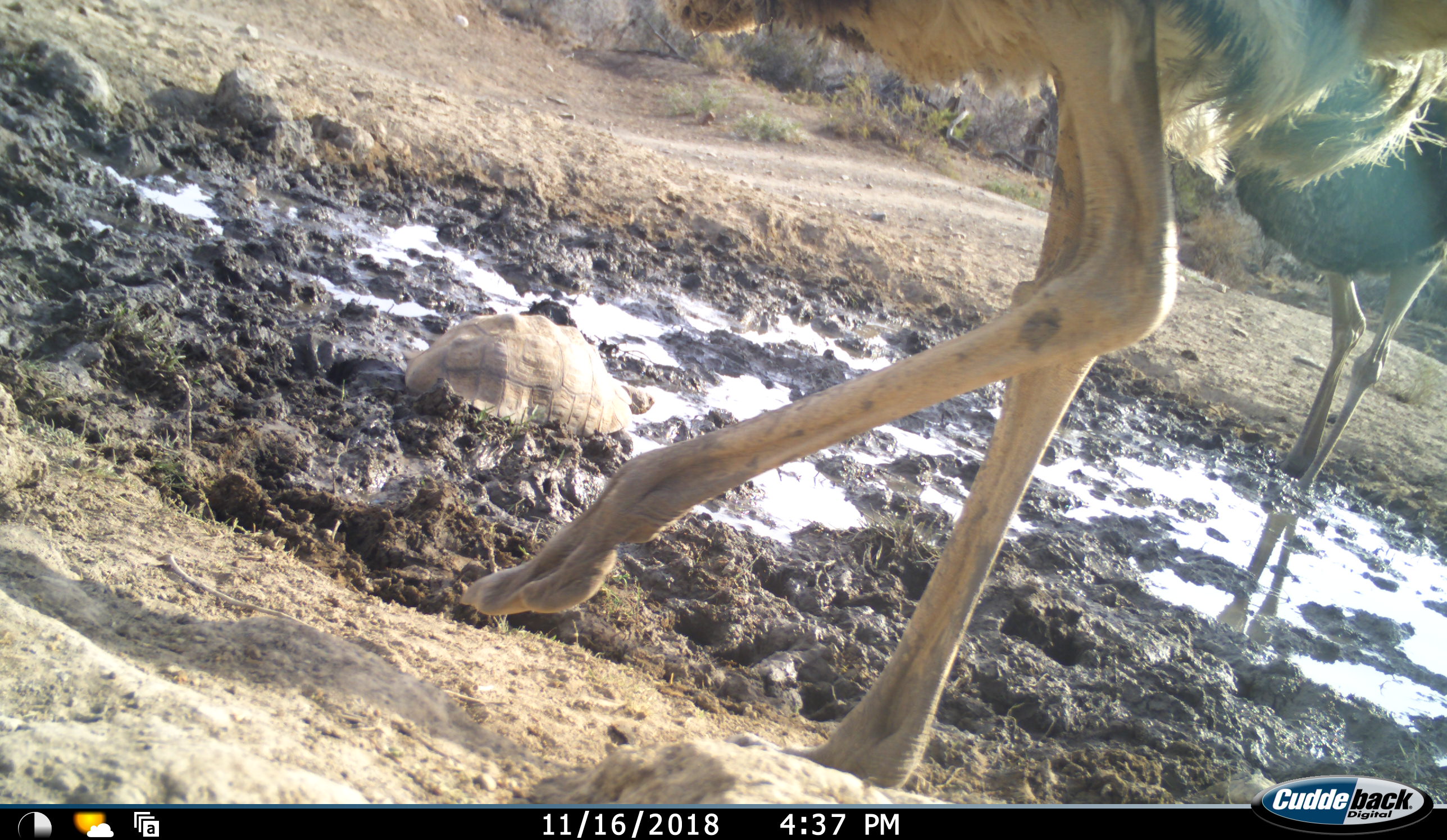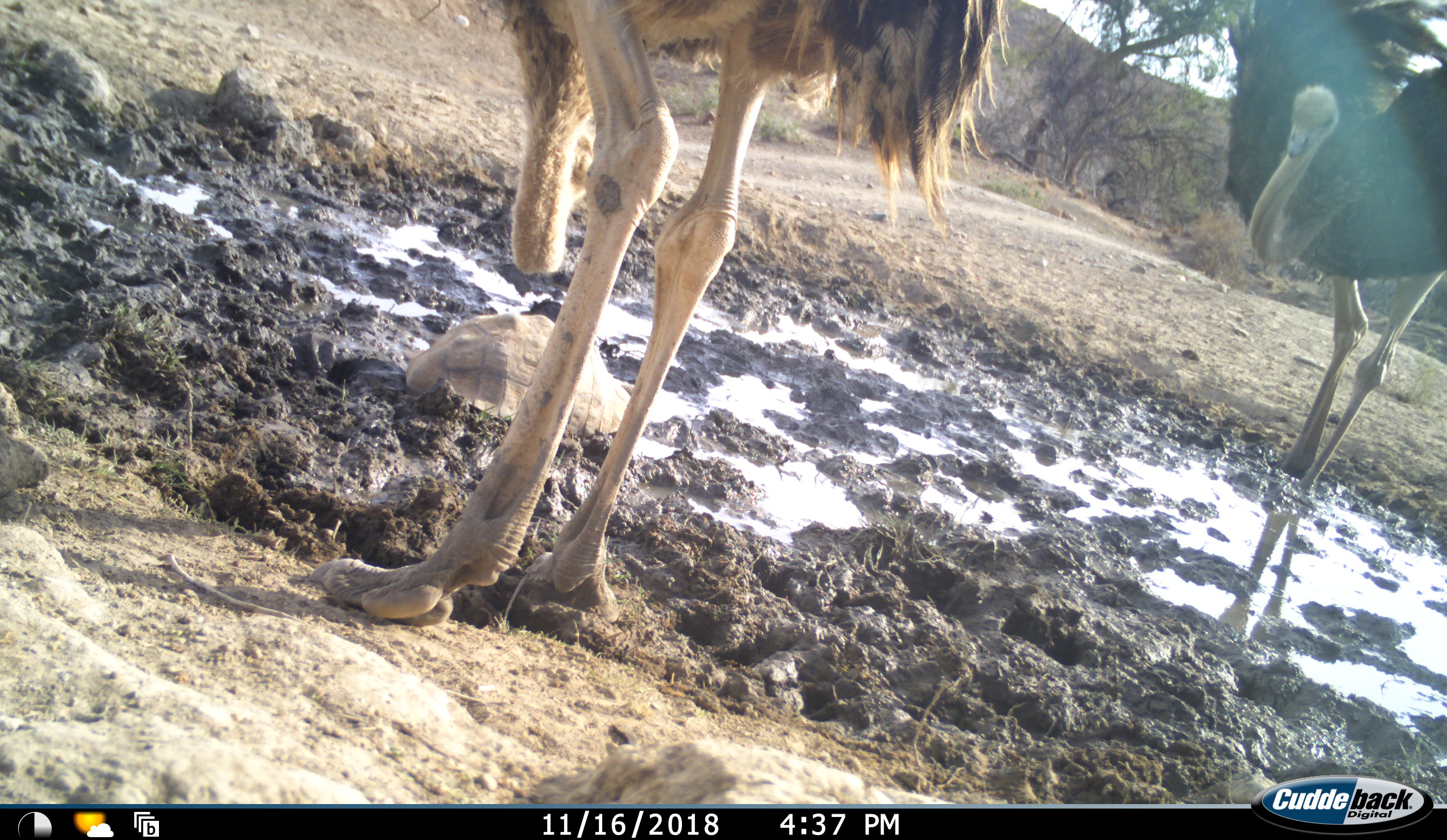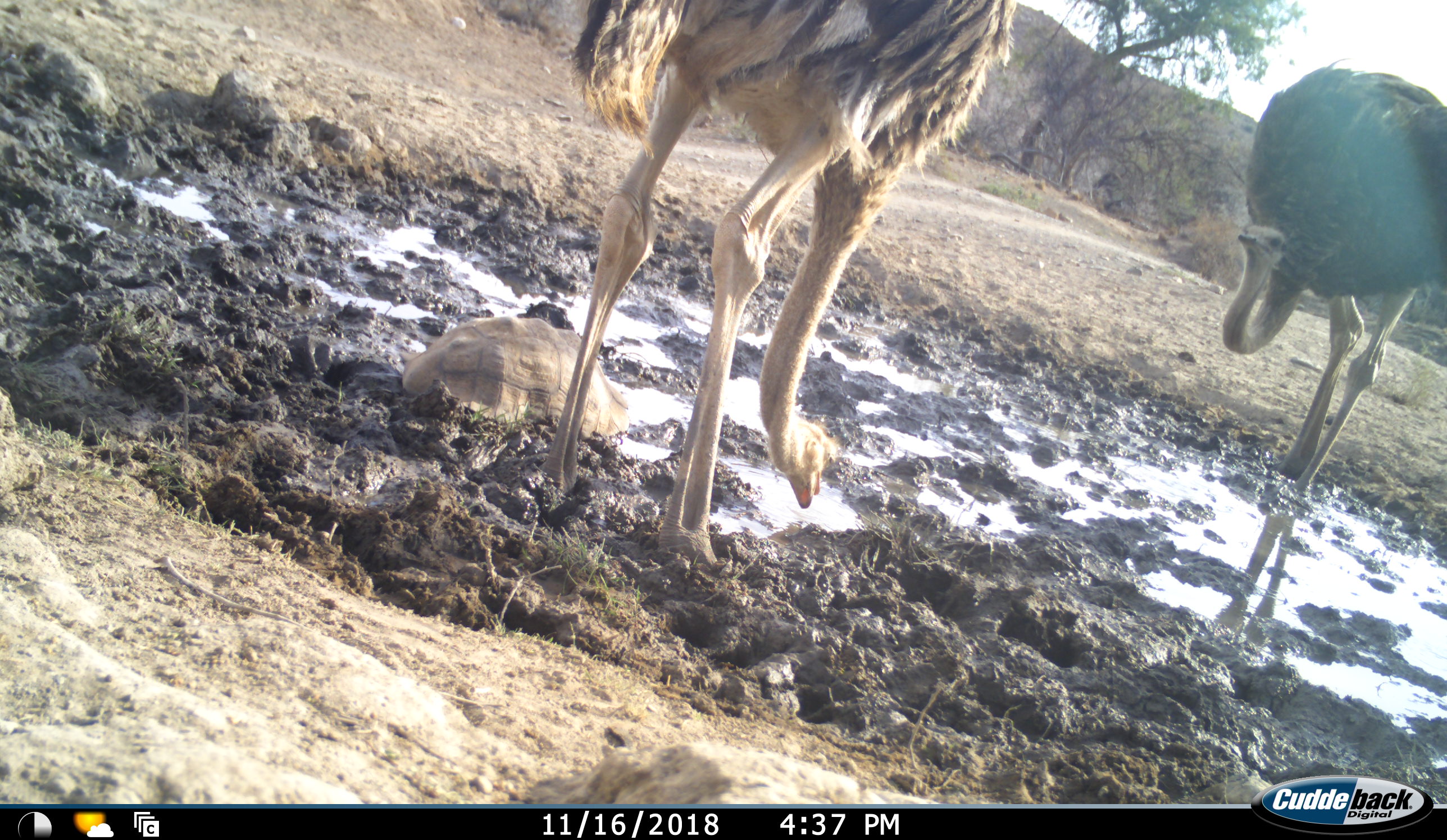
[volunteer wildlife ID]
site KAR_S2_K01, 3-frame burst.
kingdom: Animalia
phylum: Chordata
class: Aves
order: Struthioniformes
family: Struthionidae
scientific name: Struthionidae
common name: ostrich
Ostrich (Struthionidae), count 2. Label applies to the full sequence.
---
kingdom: Animalia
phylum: Chordata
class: Reptilia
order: Testudines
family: Testudinidae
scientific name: Testudinidae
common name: tortoise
Tortoise (Testudinidae), count 1. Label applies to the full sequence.